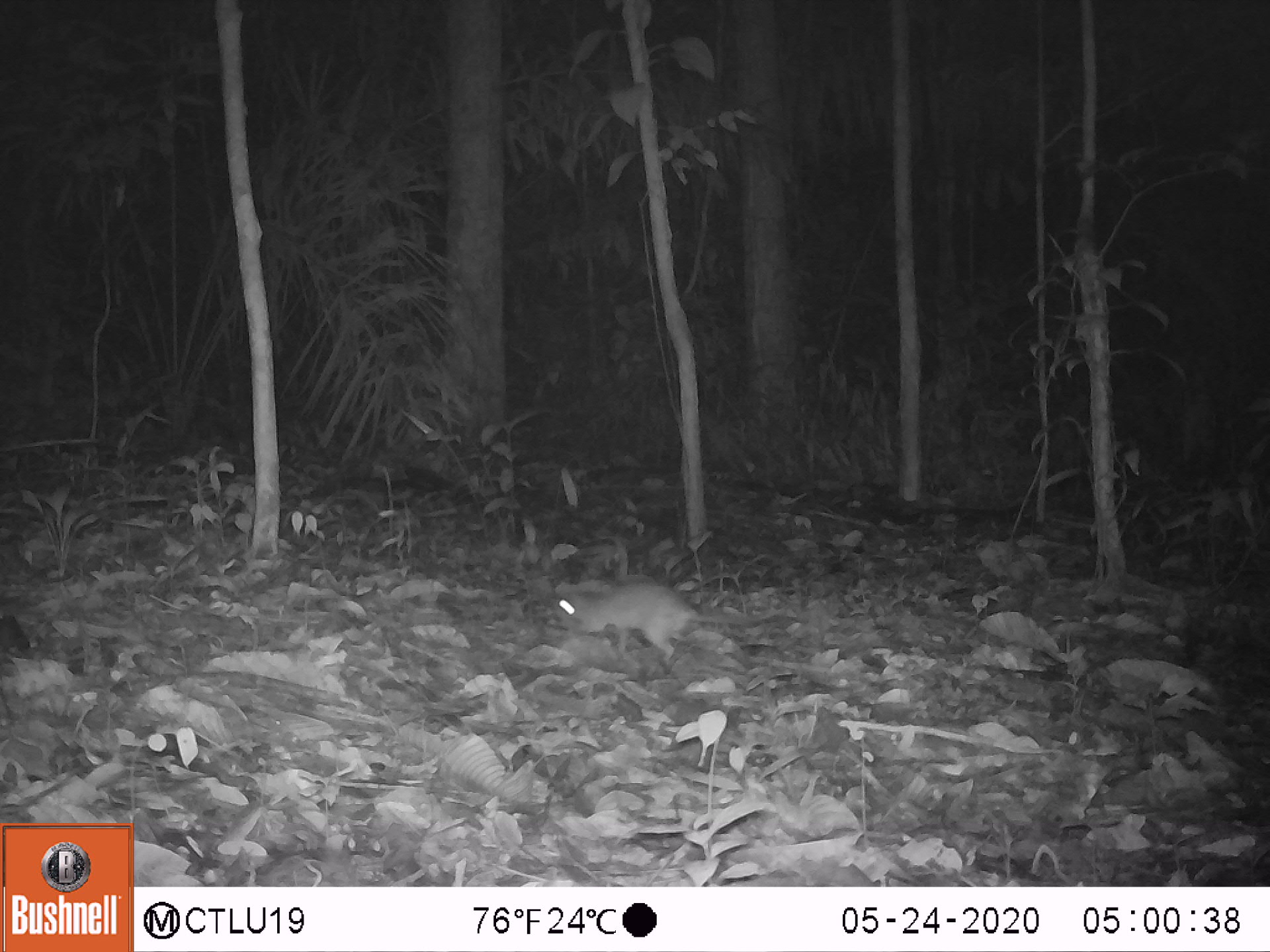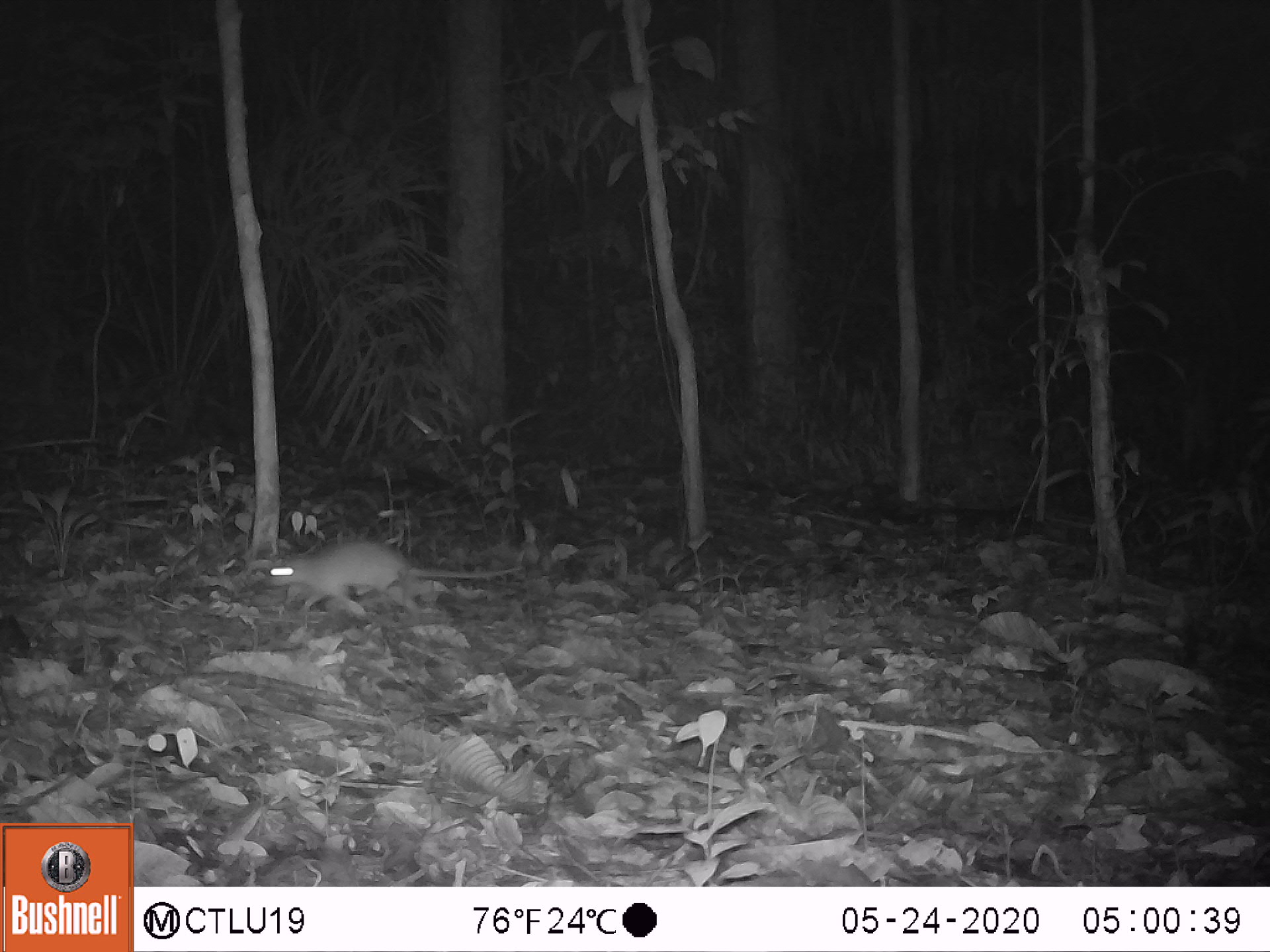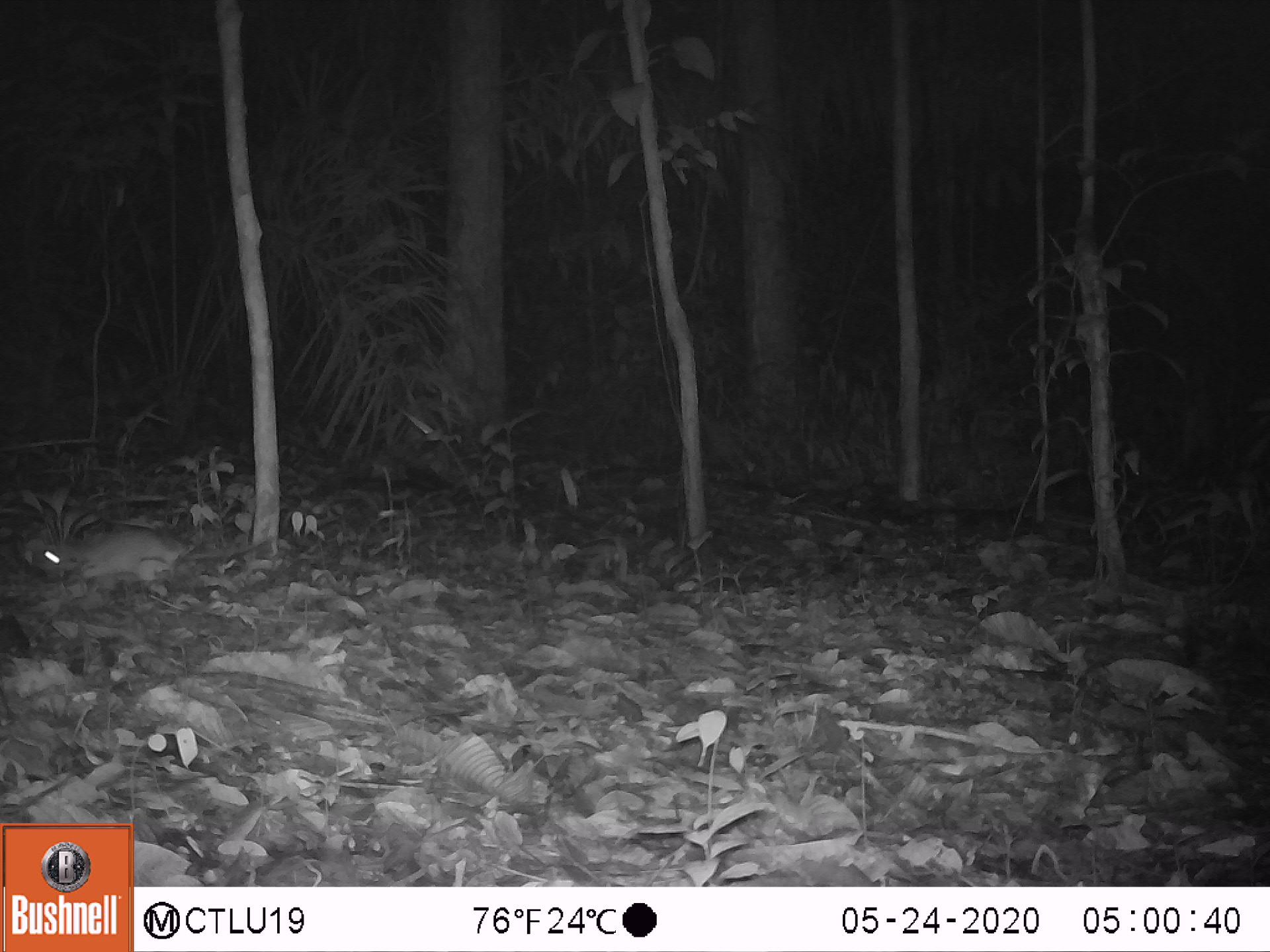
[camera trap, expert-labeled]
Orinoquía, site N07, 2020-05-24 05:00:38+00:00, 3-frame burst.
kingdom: Animalia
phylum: Chordata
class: Mammalia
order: Rodentia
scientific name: Rodentia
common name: rodent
Rodent (Rodentia).